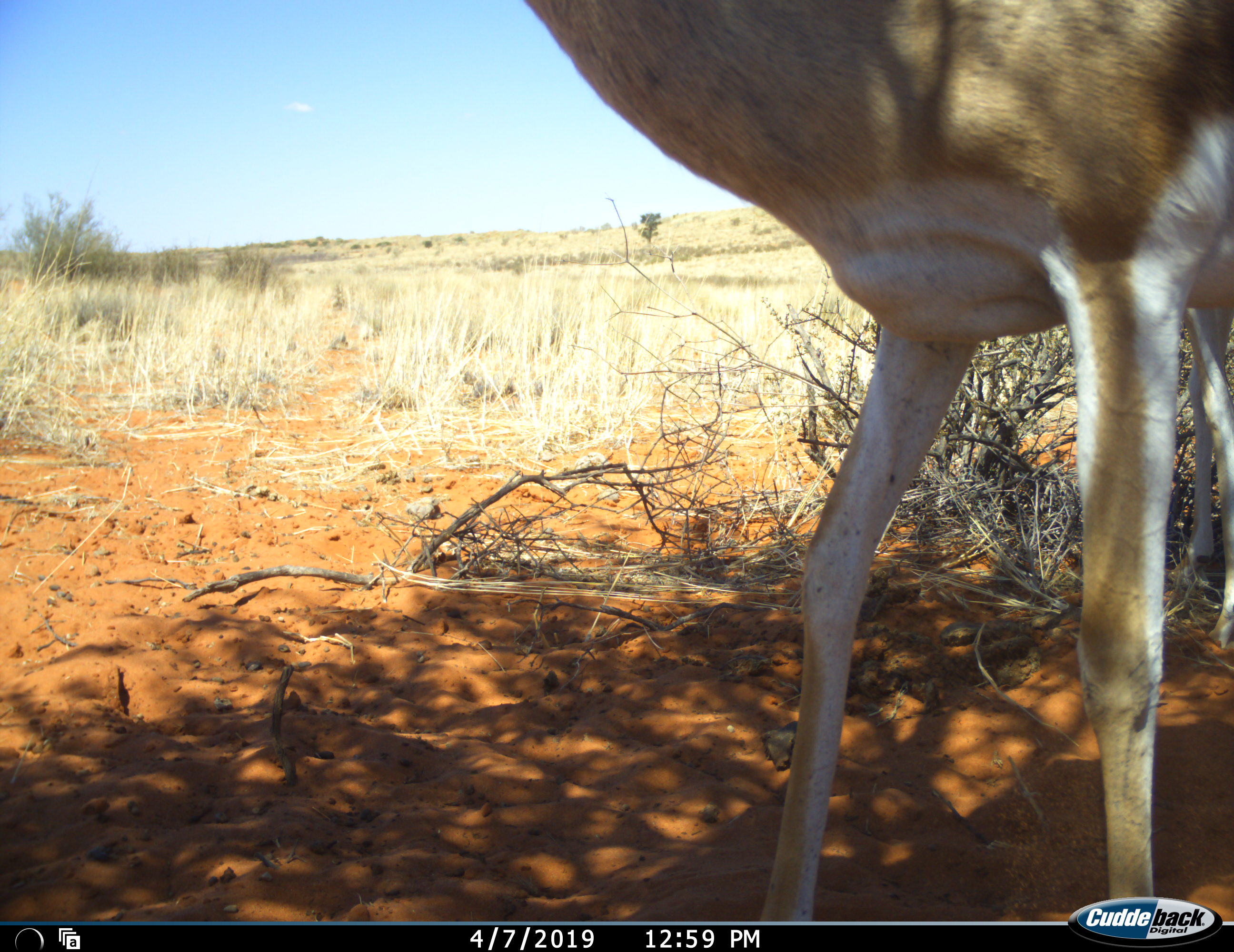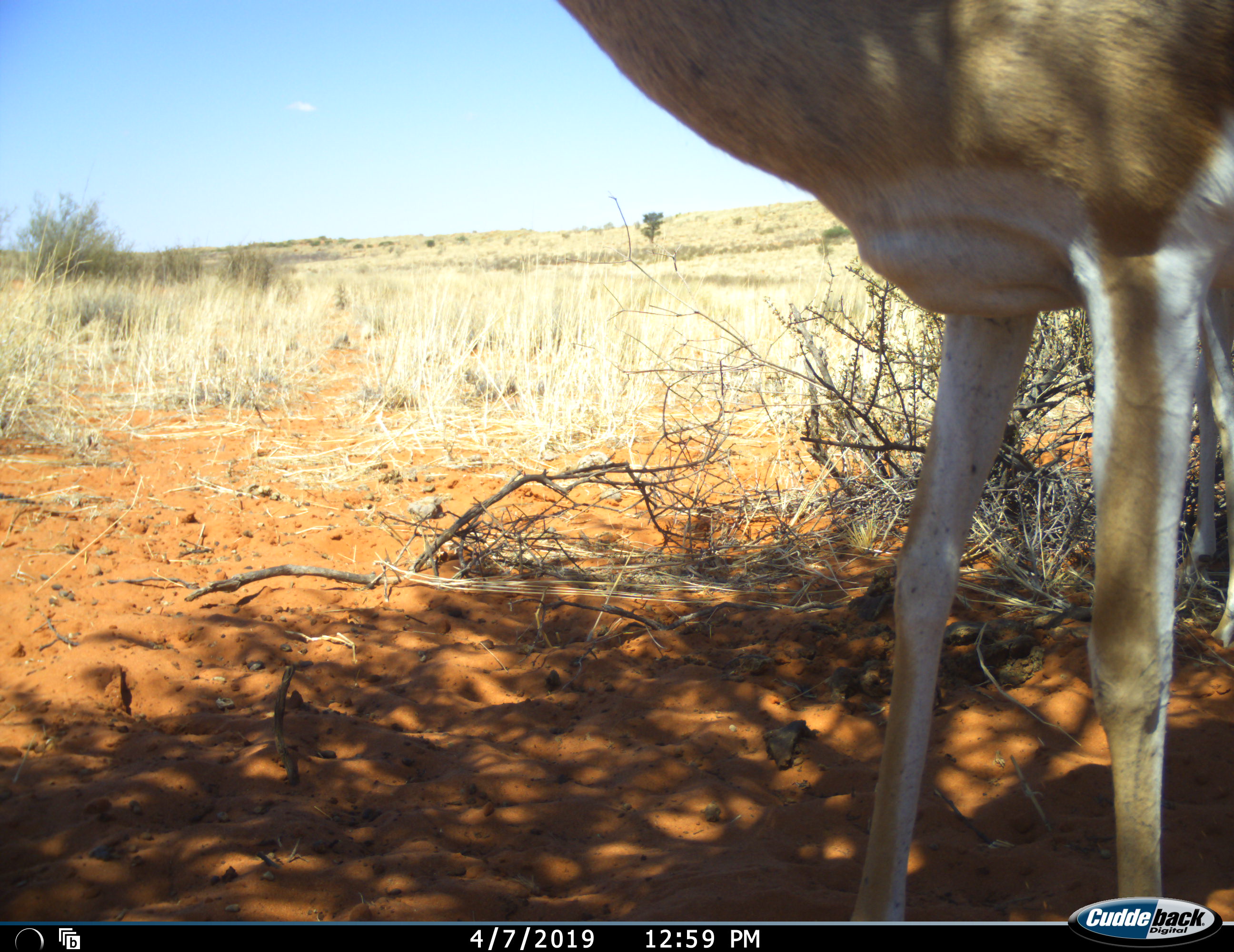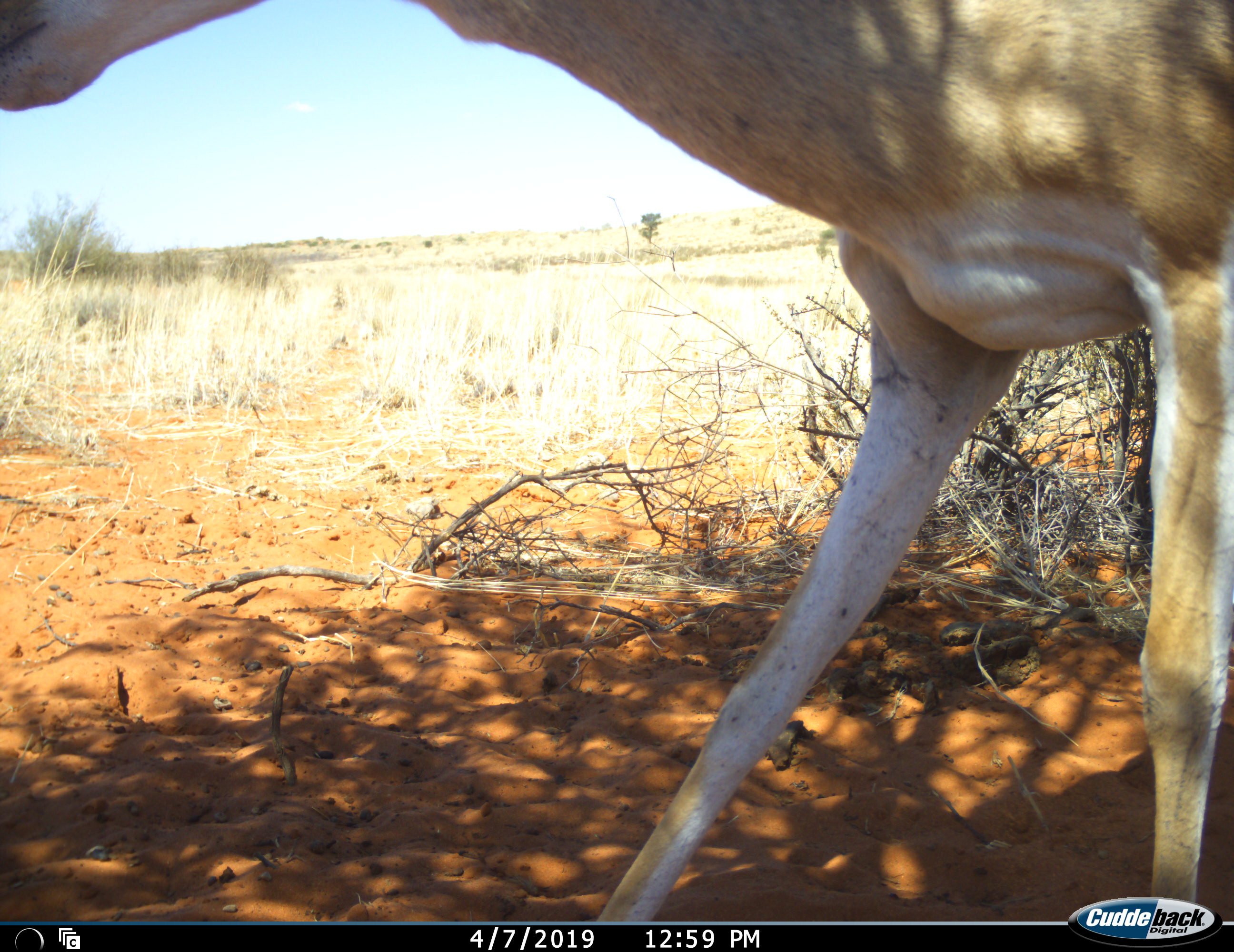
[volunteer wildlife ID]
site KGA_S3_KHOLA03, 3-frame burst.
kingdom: Animalia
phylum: Chordata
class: Mammalia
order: Artiodactyla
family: Bovidae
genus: Antidorcas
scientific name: Antidorcas marsupialis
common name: springbok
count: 1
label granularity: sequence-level